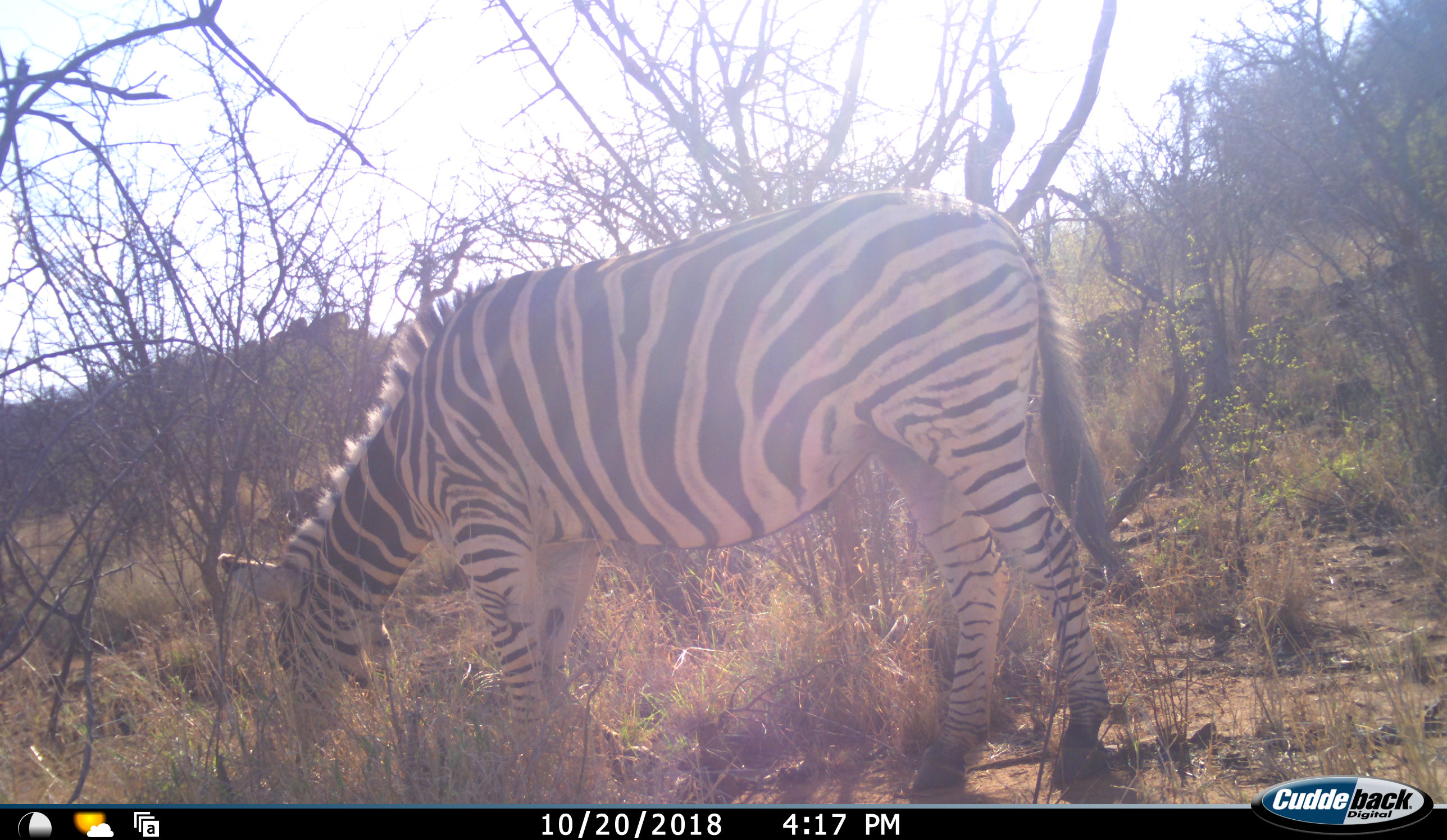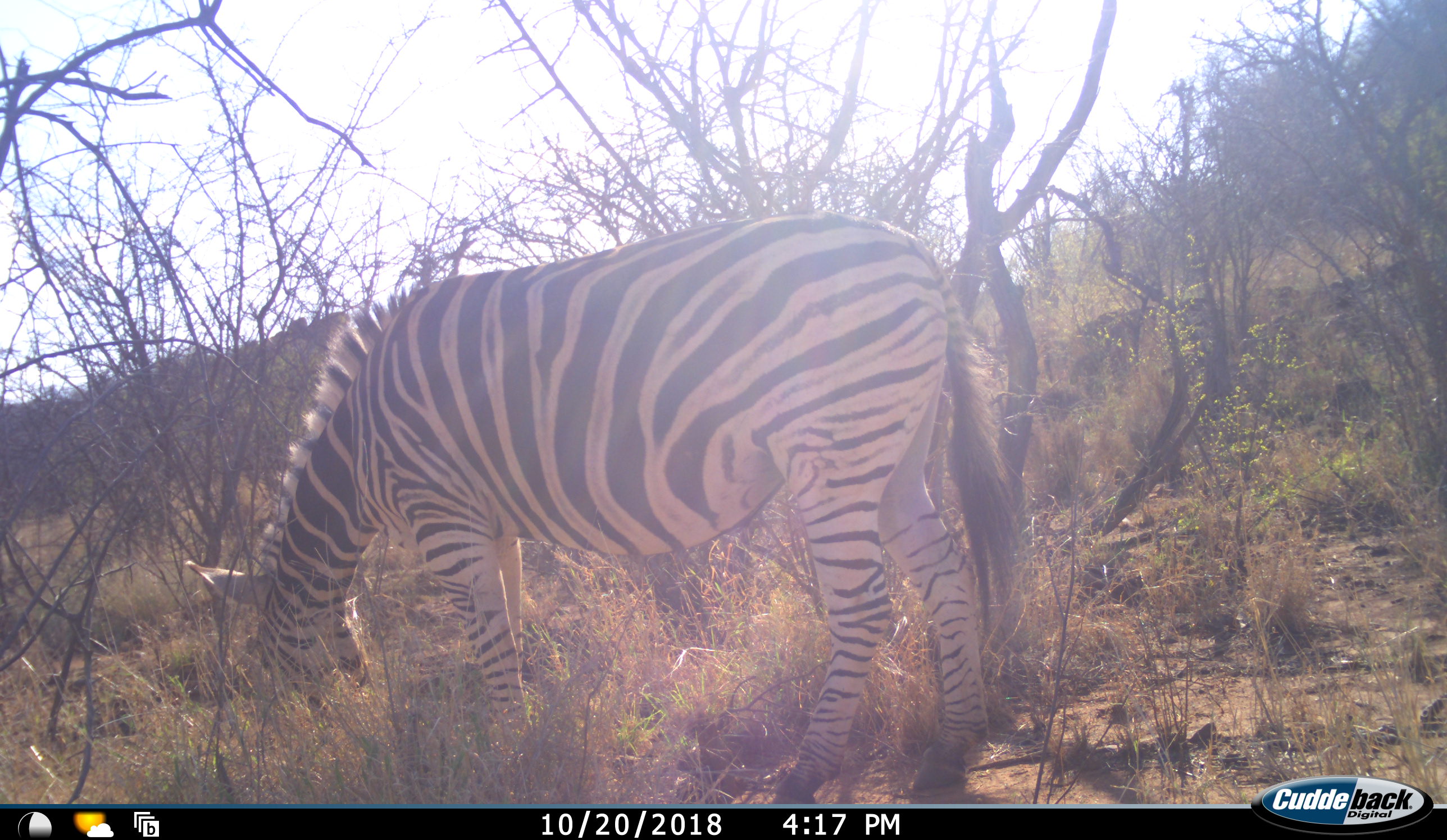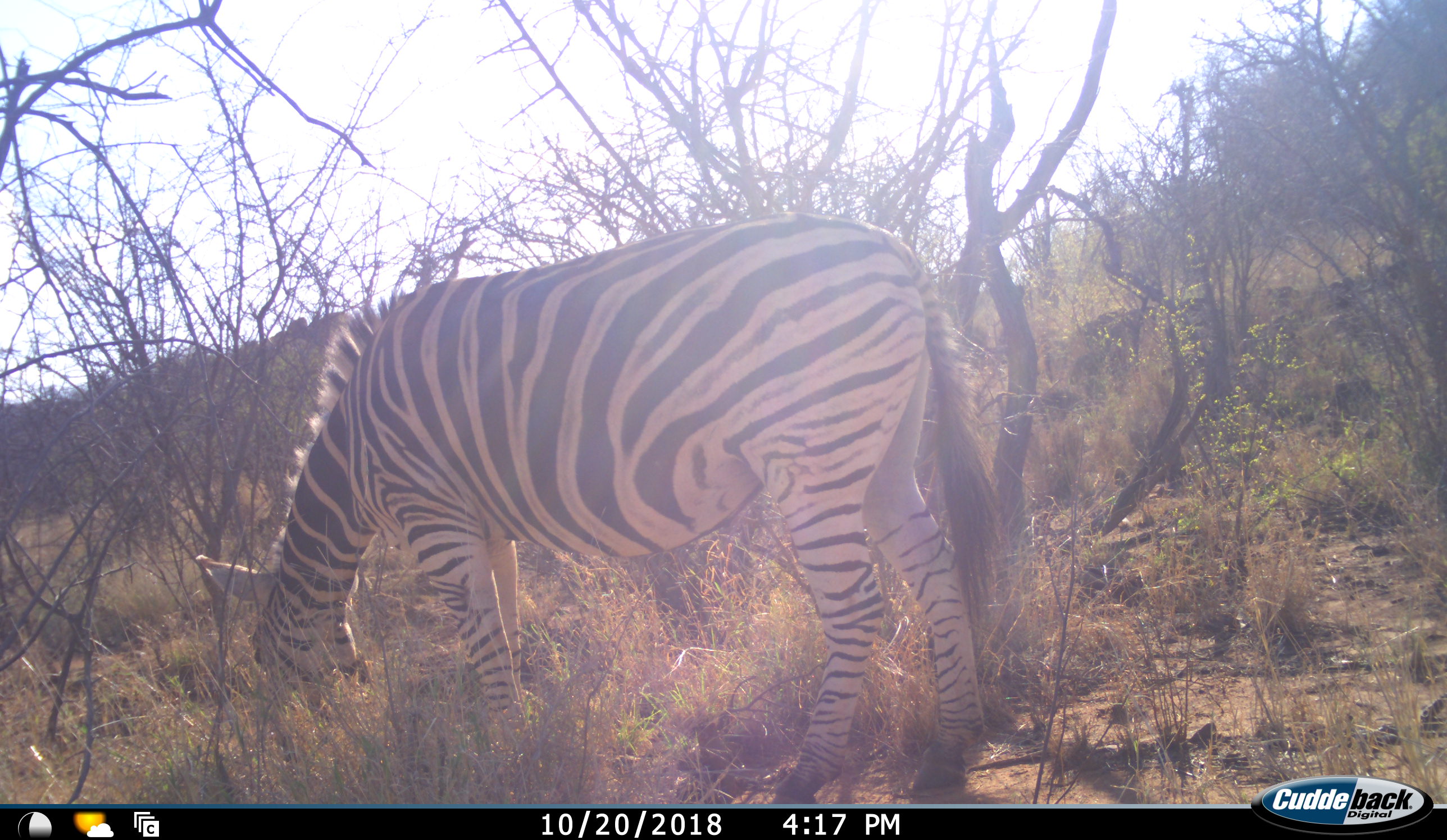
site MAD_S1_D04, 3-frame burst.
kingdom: Animalia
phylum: Chordata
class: Mammalia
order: Perissodactyla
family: Equidae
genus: Equus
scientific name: Equus quagga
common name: plains zebra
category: zebraplains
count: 1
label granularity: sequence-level